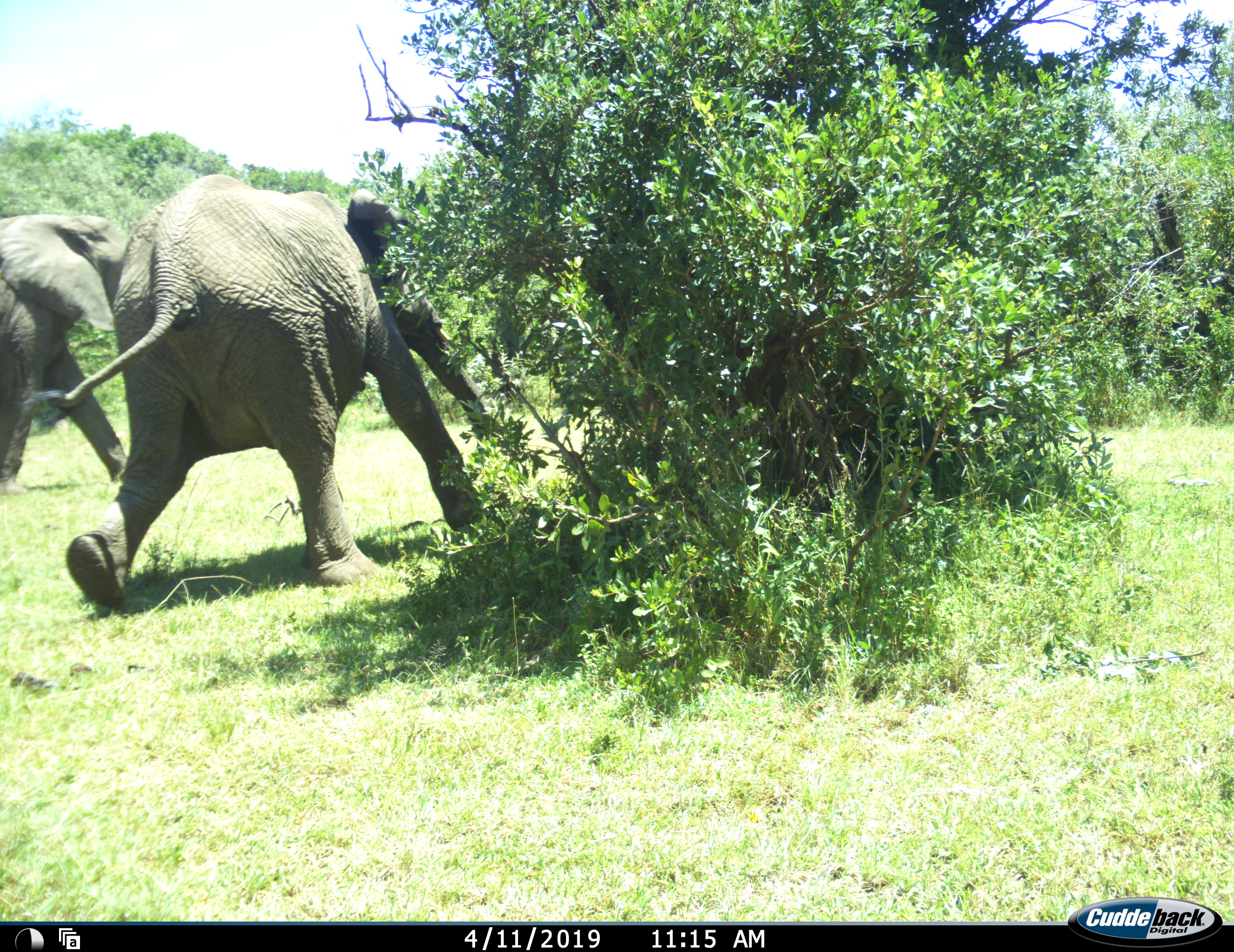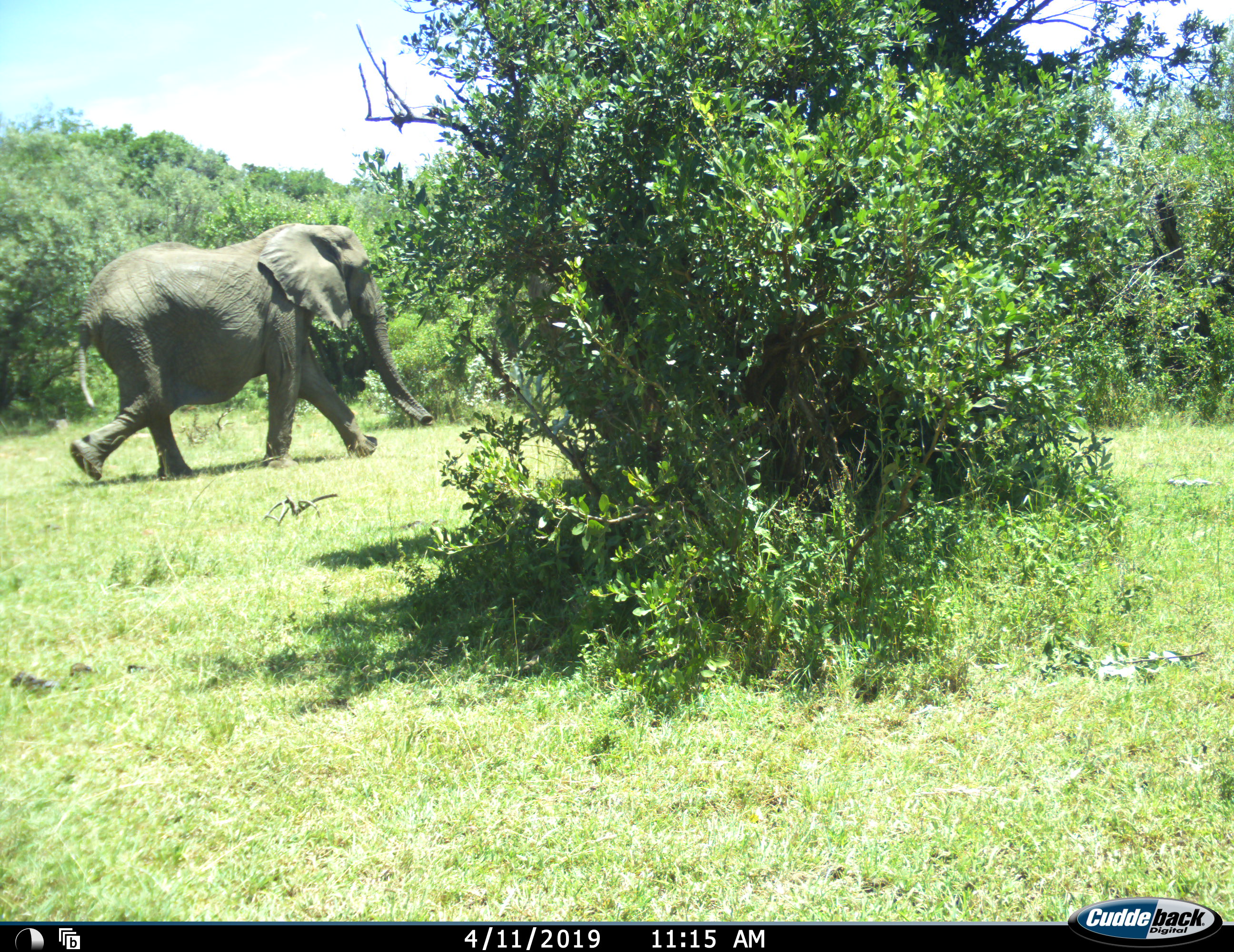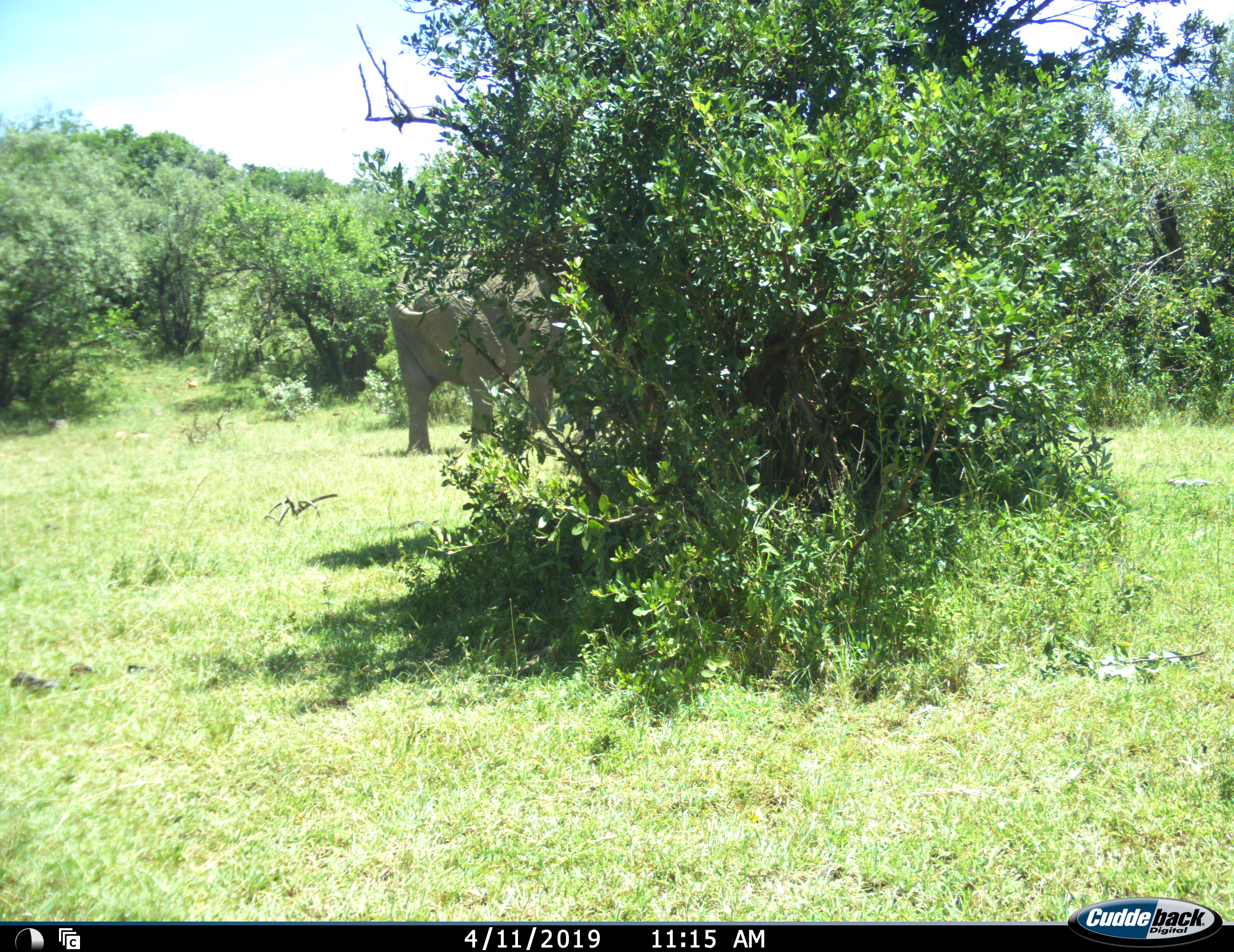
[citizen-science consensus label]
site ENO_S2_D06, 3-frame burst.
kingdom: Animalia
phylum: Chordata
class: Mammalia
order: Proboscidea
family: Elephantidae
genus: Loxodonta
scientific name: Loxodonta africana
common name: african bush elephant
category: elephant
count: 2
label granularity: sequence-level